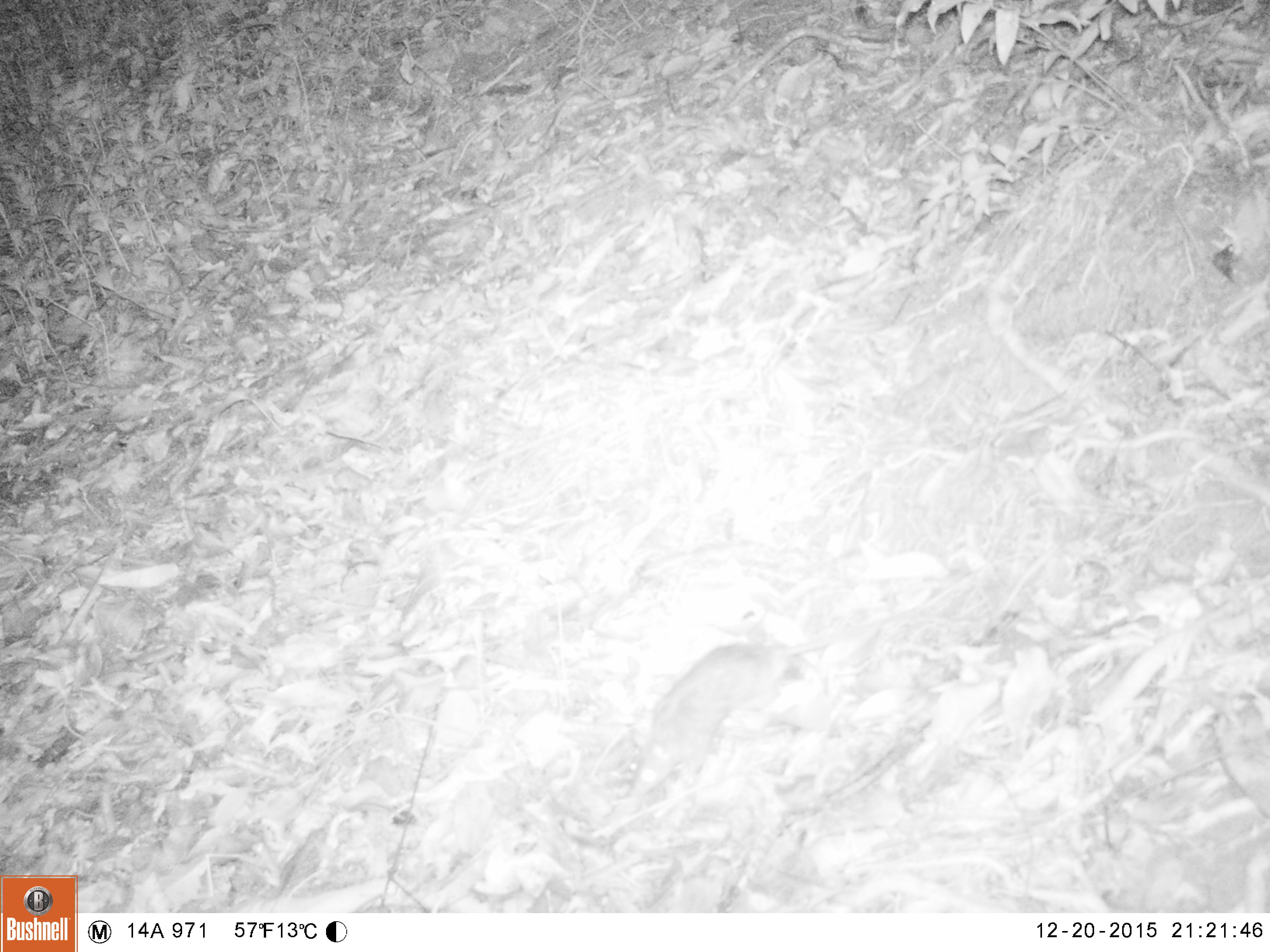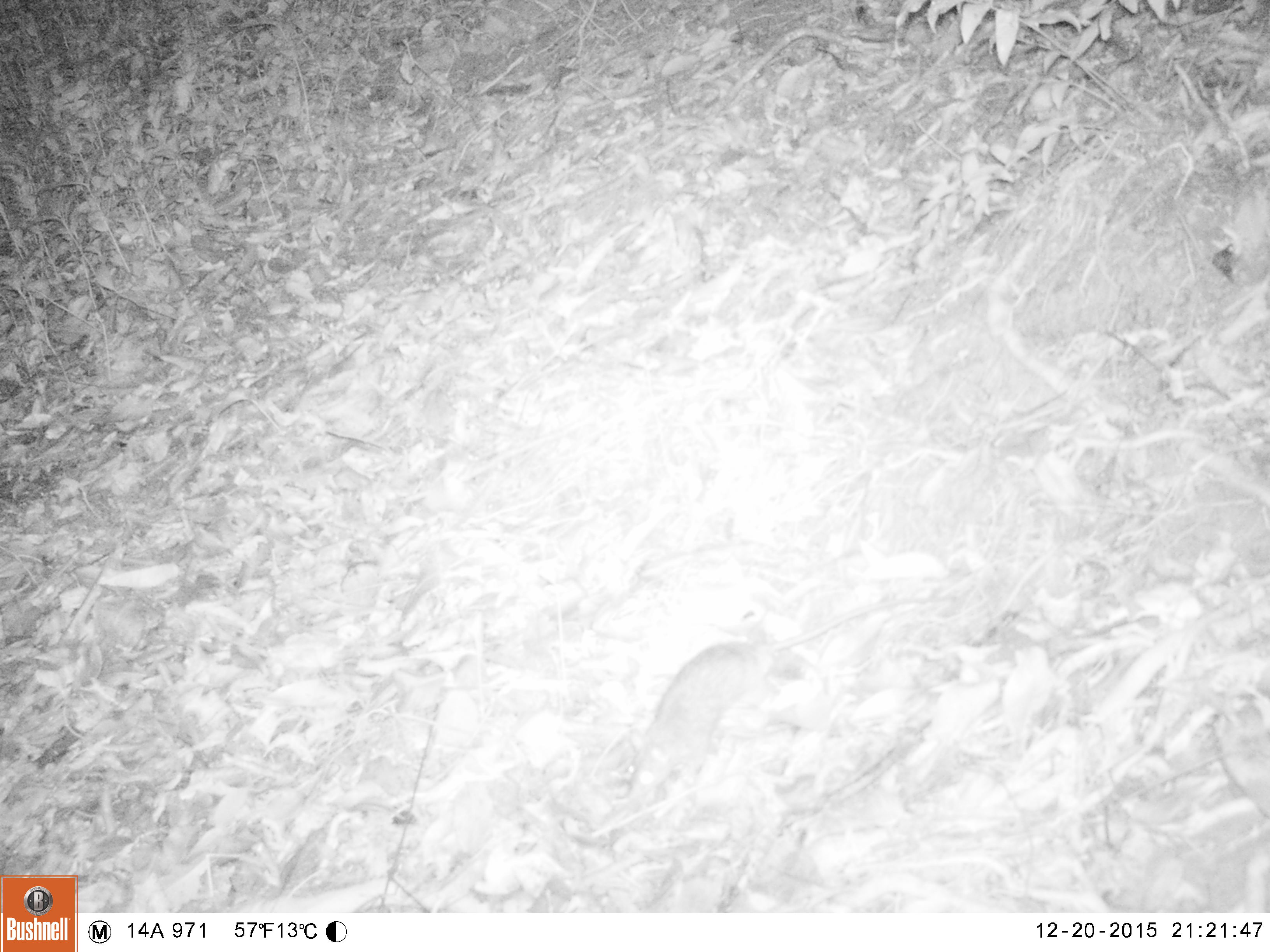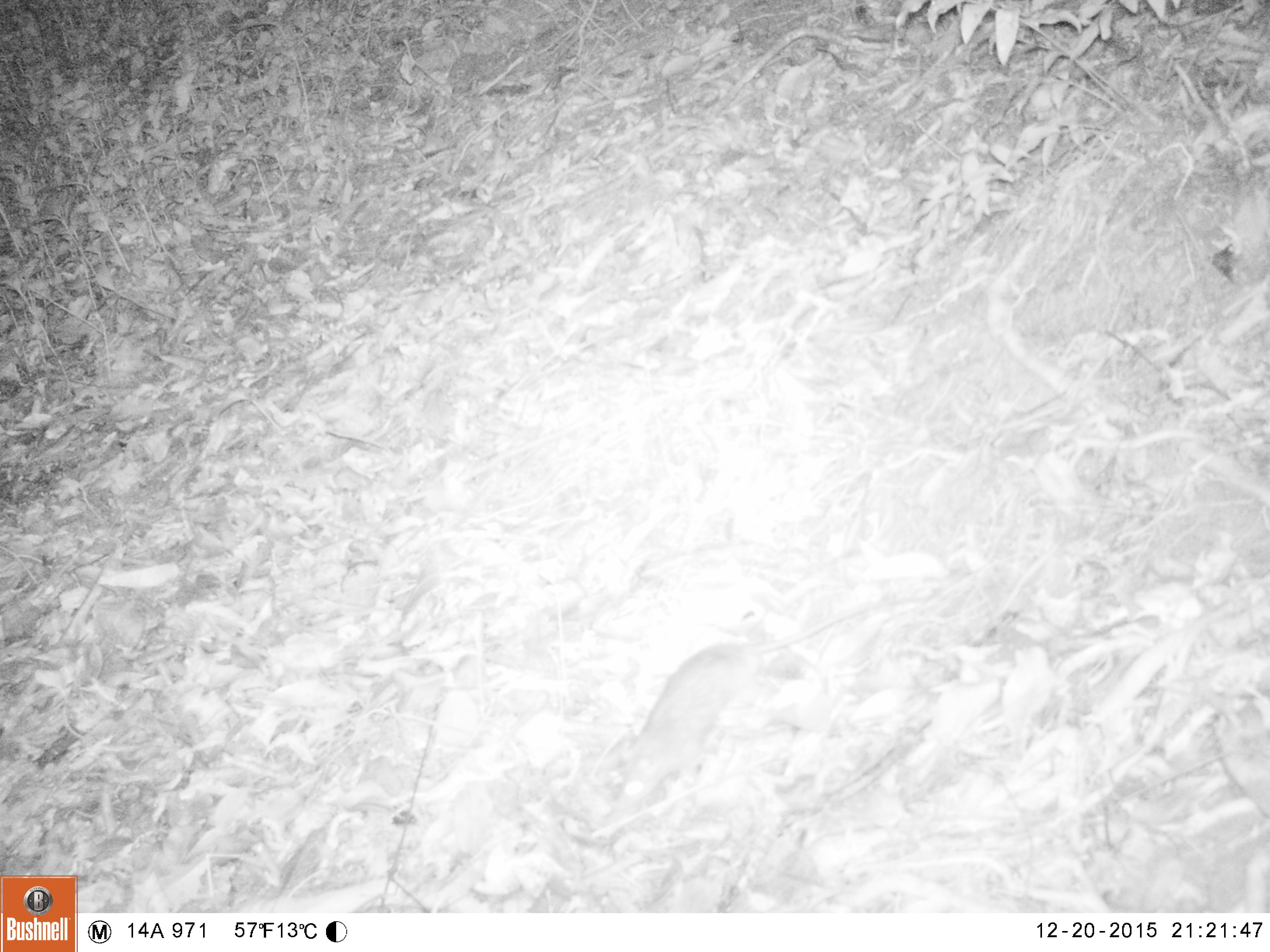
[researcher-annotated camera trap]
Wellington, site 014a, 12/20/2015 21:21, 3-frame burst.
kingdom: Animalia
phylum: Chordata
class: Mammalia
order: Rodentia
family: Muridae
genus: Rattus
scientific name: Rattus norvegicus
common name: norway rat